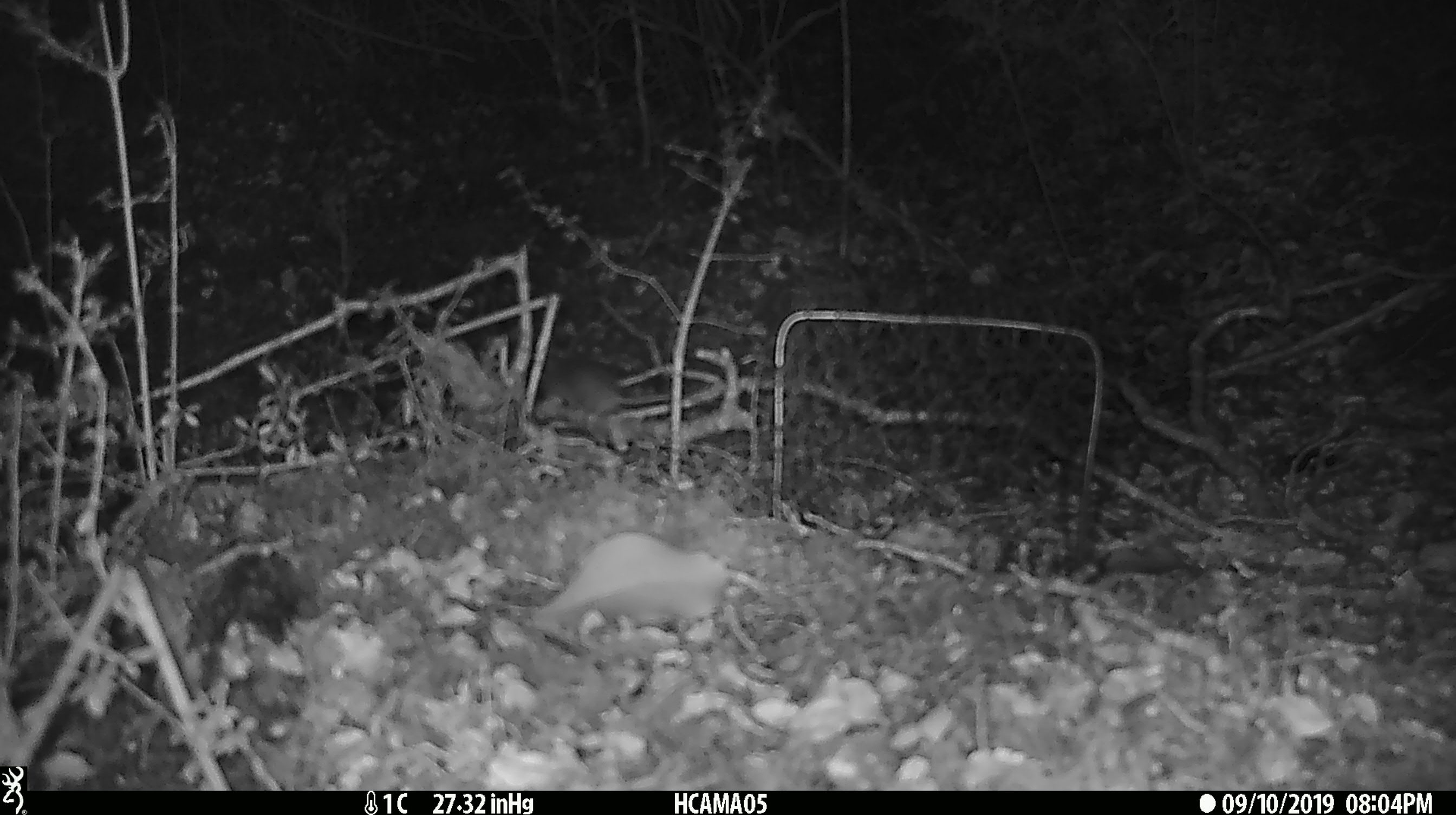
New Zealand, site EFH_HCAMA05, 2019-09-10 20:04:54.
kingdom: Animalia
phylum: Chordata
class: Mammalia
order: Rodentia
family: Muridae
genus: Mus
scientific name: Mus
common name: mouse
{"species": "mouse (Mus)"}